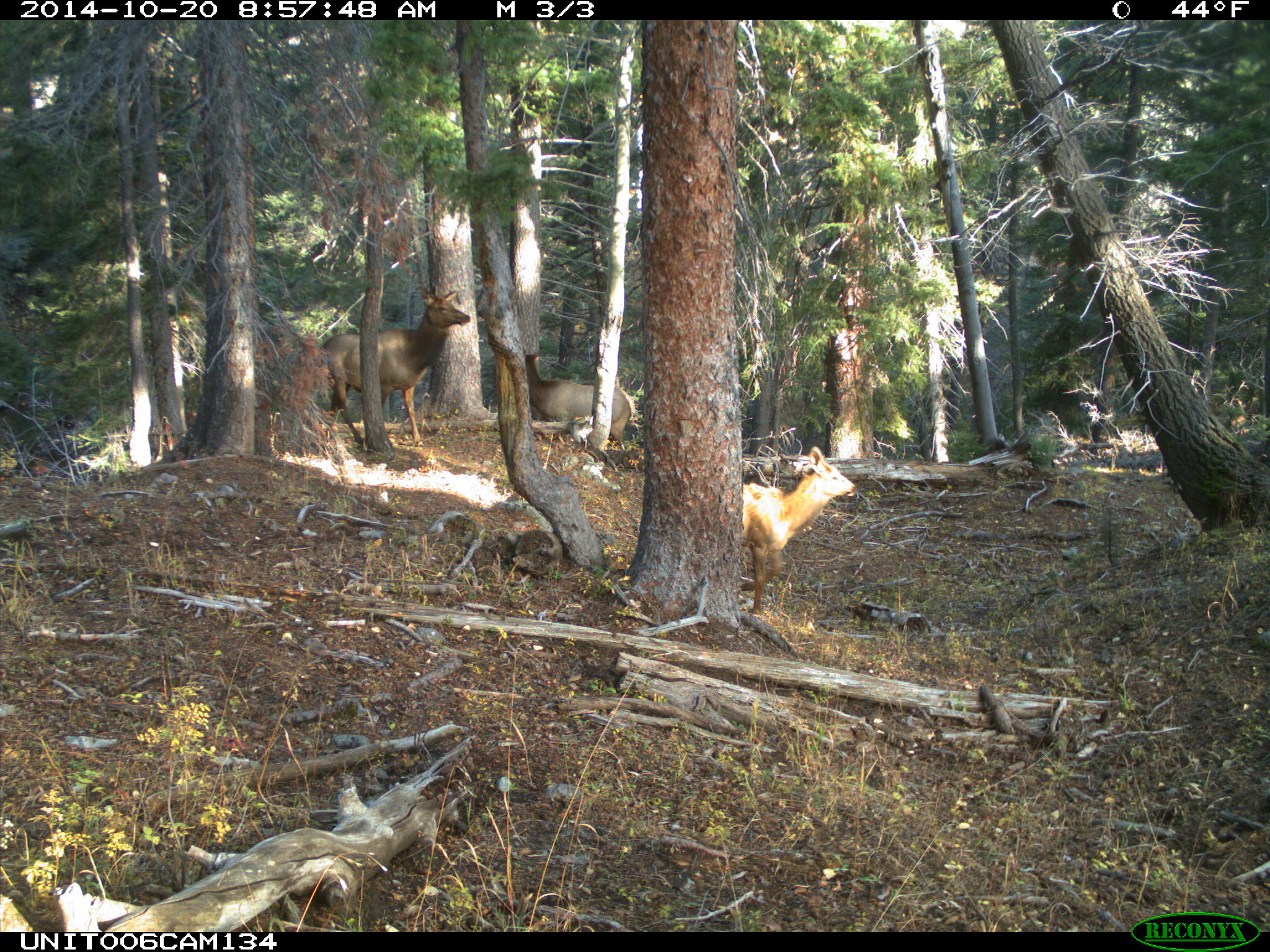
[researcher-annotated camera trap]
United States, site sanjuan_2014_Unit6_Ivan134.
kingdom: Animalia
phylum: Chordata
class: Mammalia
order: Artiodactyla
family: Cervidae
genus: Cervus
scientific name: Cervus elaphus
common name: red deer